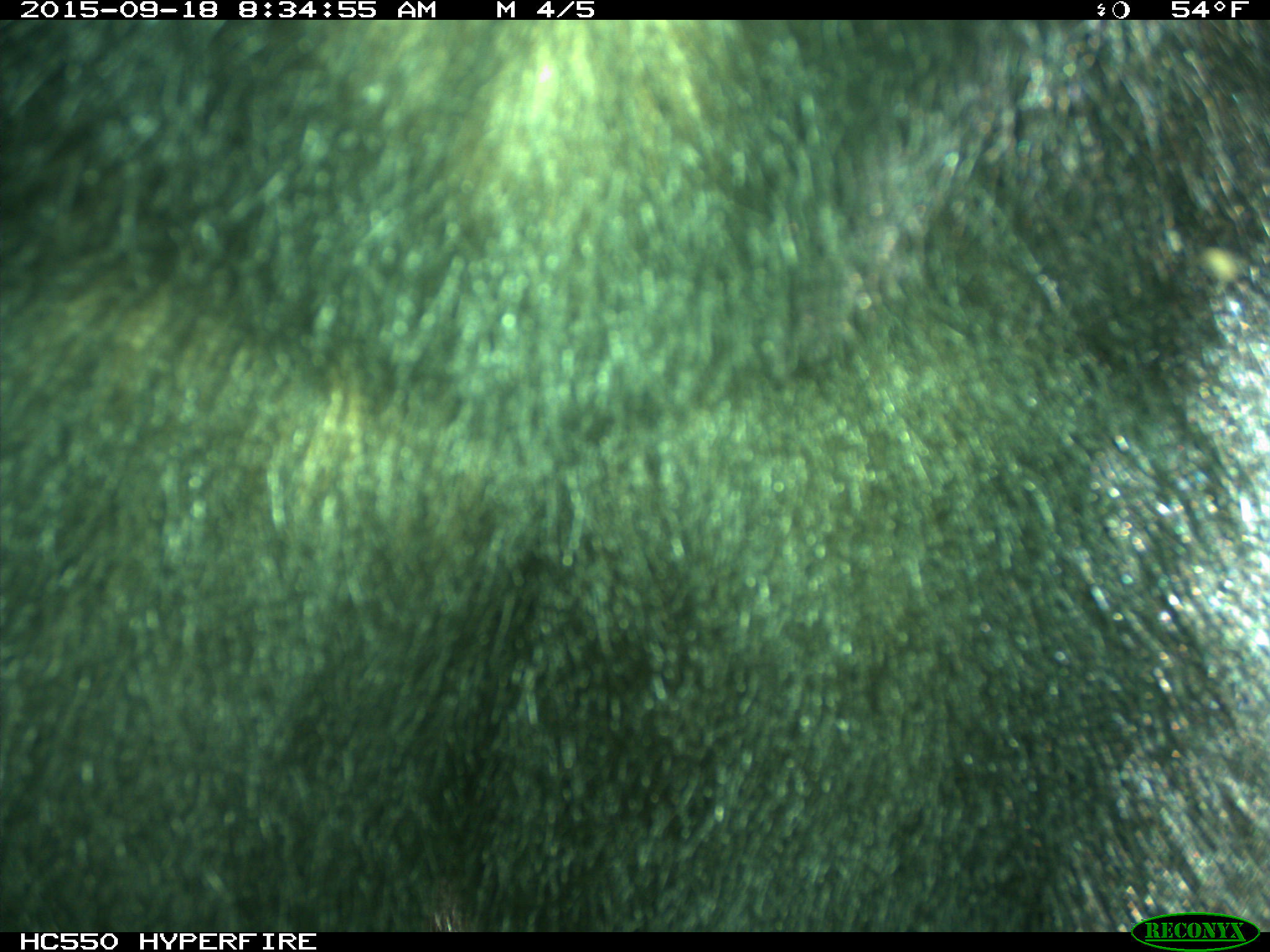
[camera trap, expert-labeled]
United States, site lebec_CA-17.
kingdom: Animalia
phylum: Chordata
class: Mammalia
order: Carnivora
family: Ursidae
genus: Ursus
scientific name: Ursus americanus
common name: american black bear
Ursus americanus (american black bear).